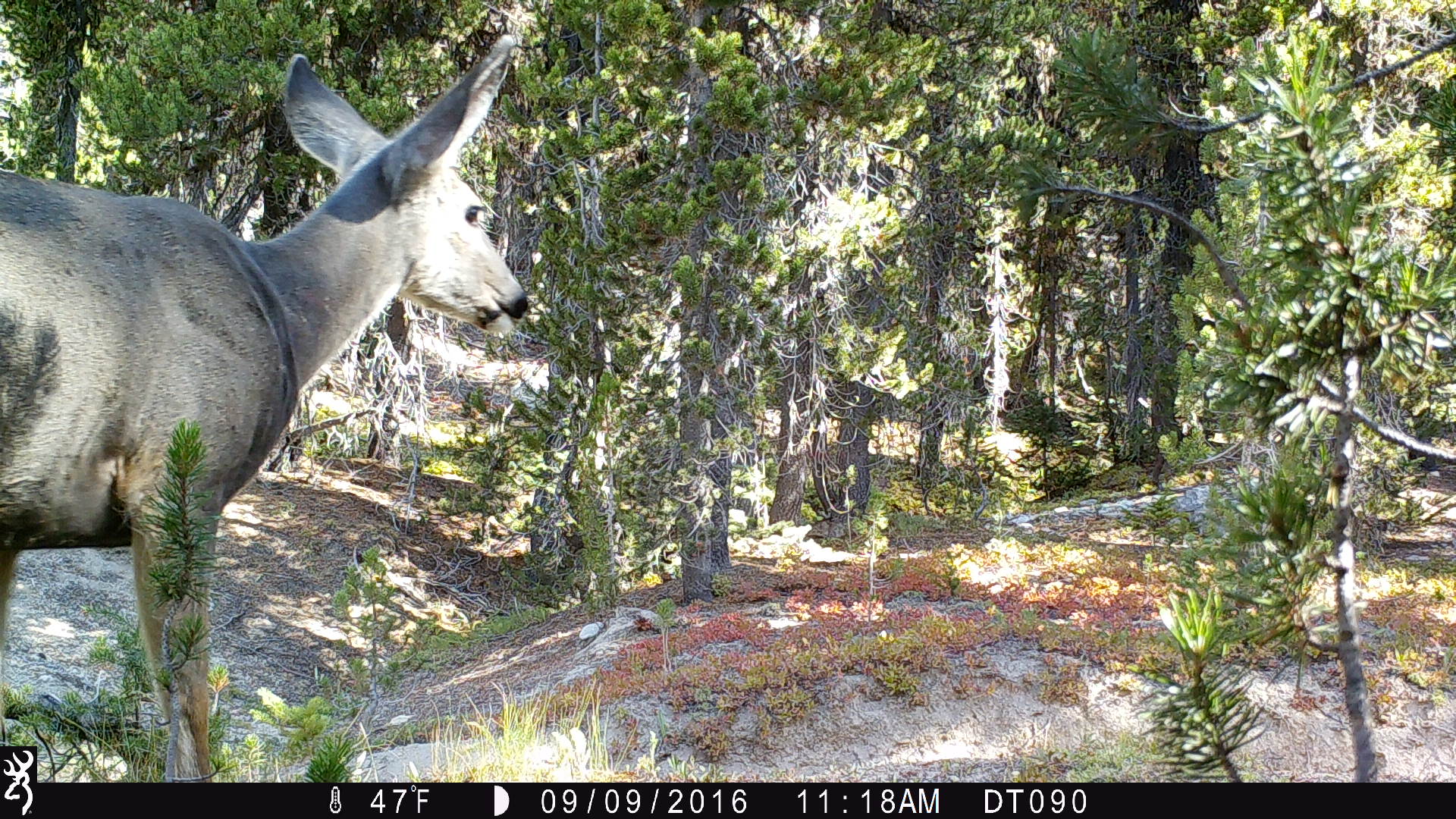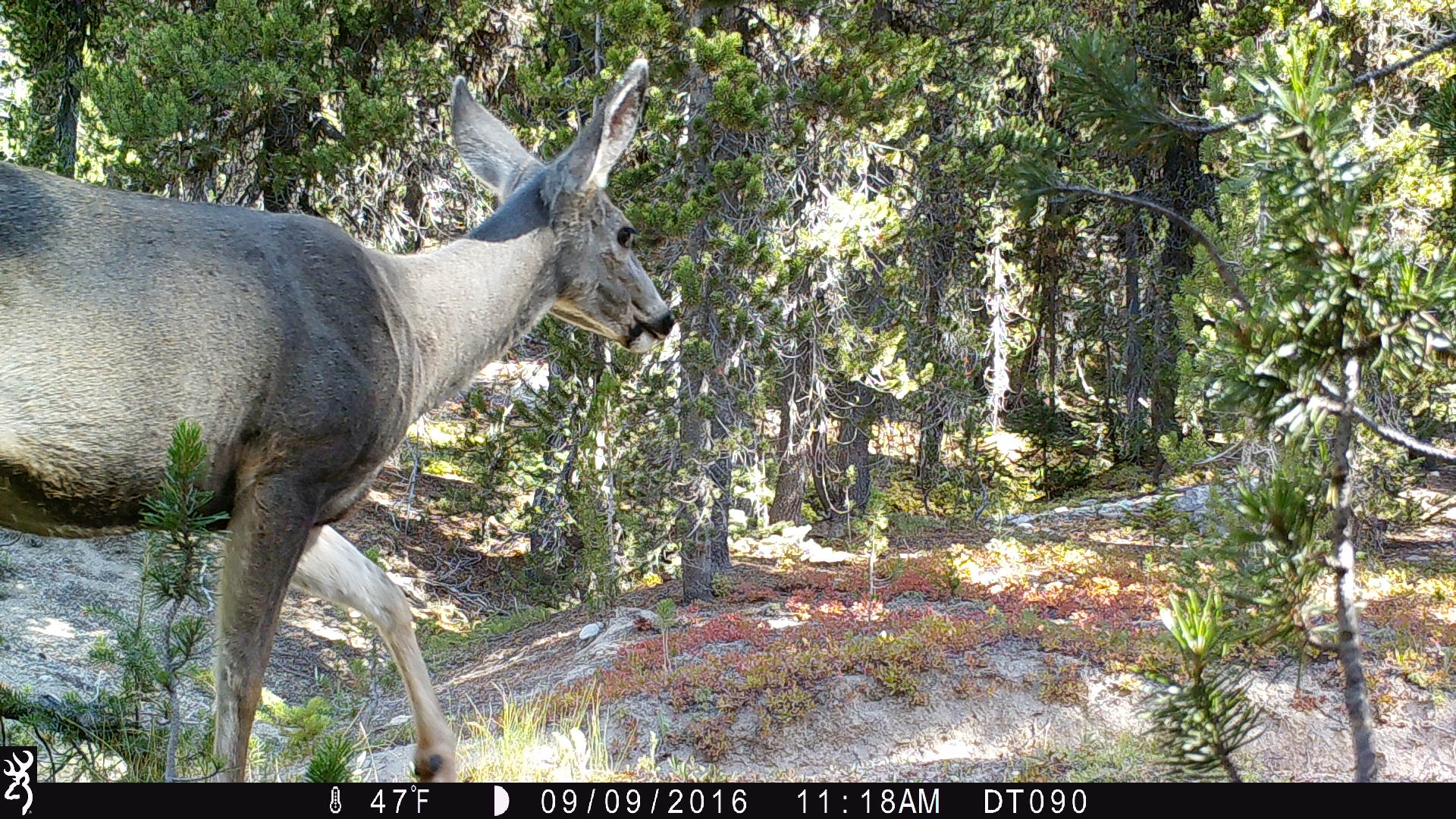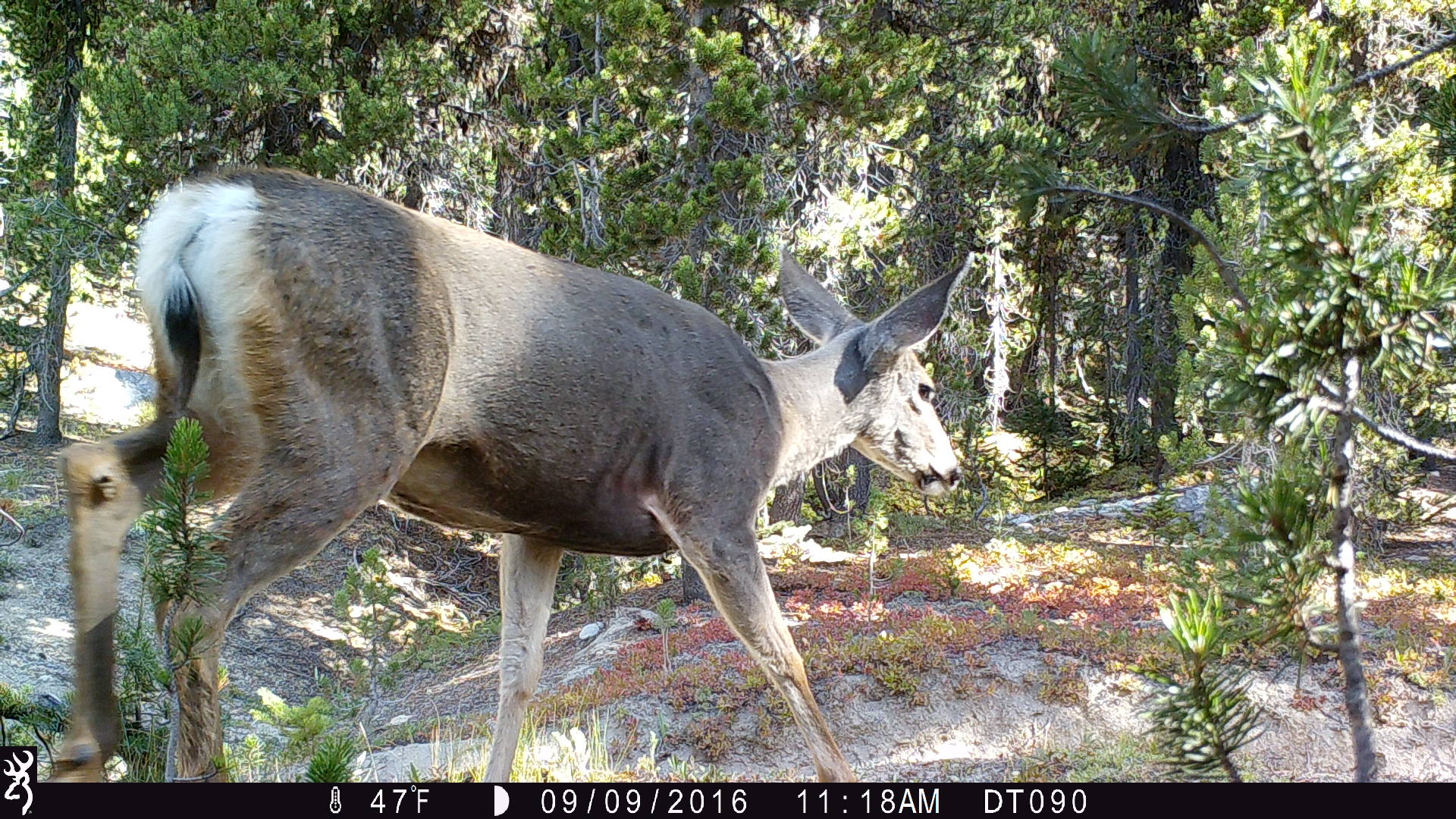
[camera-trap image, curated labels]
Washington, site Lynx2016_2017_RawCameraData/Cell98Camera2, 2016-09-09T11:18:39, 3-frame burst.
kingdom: Animalia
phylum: Chordata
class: Mammalia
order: Artiodactyla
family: Cervidae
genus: Odocoileus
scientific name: Odocoileus hemionus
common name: mule deer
Odocoileus hemionus (mule deer). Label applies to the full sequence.